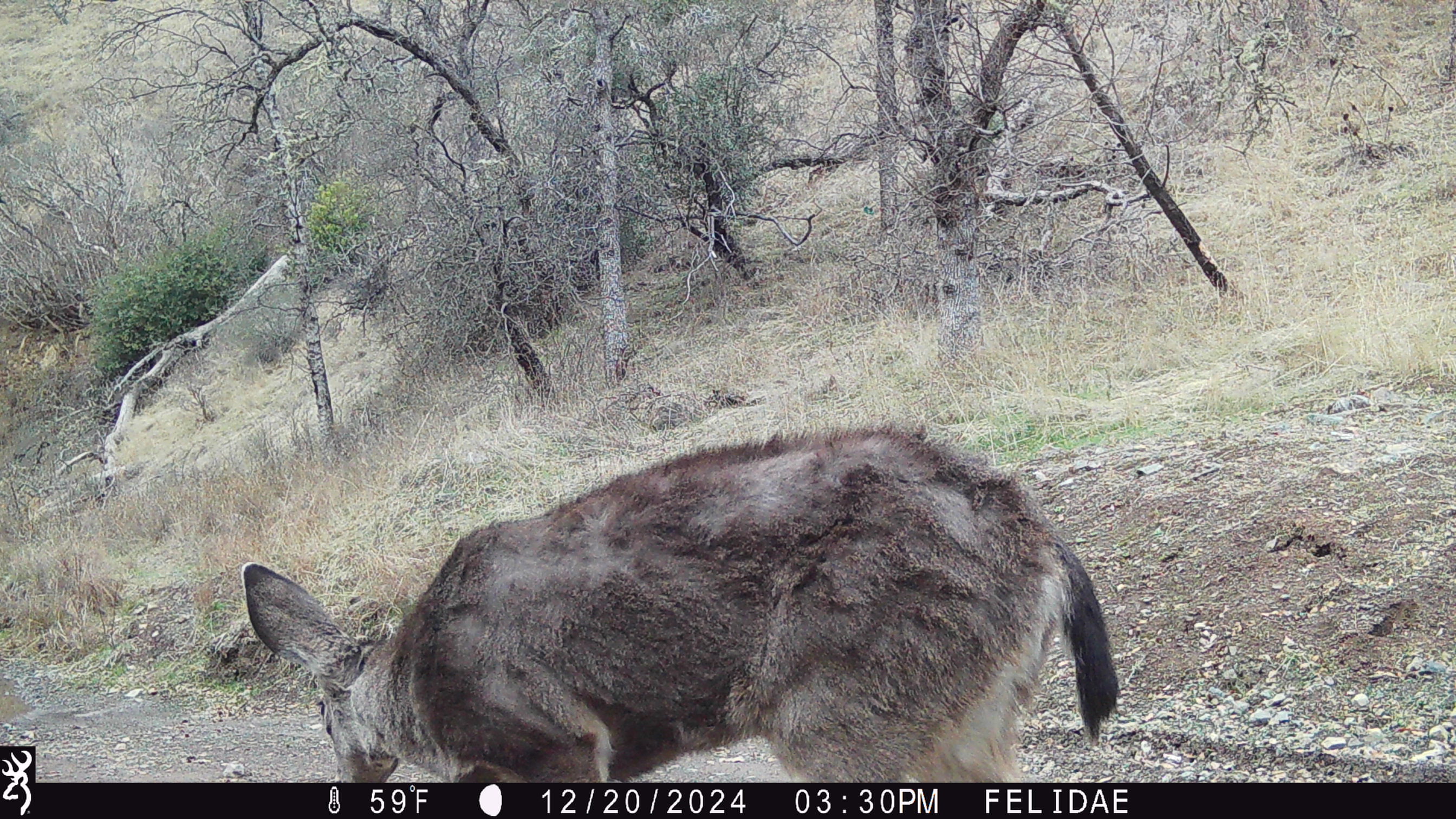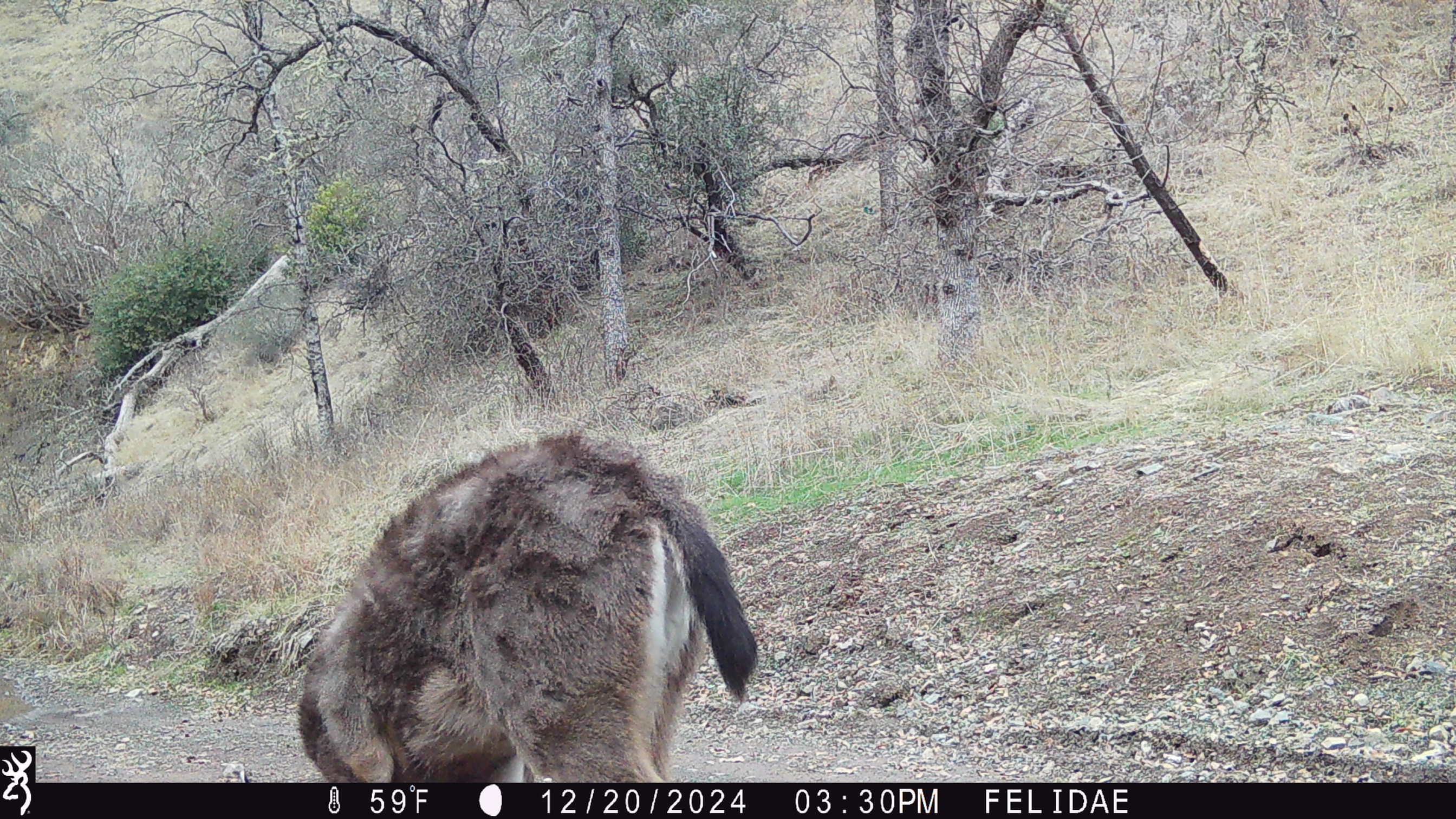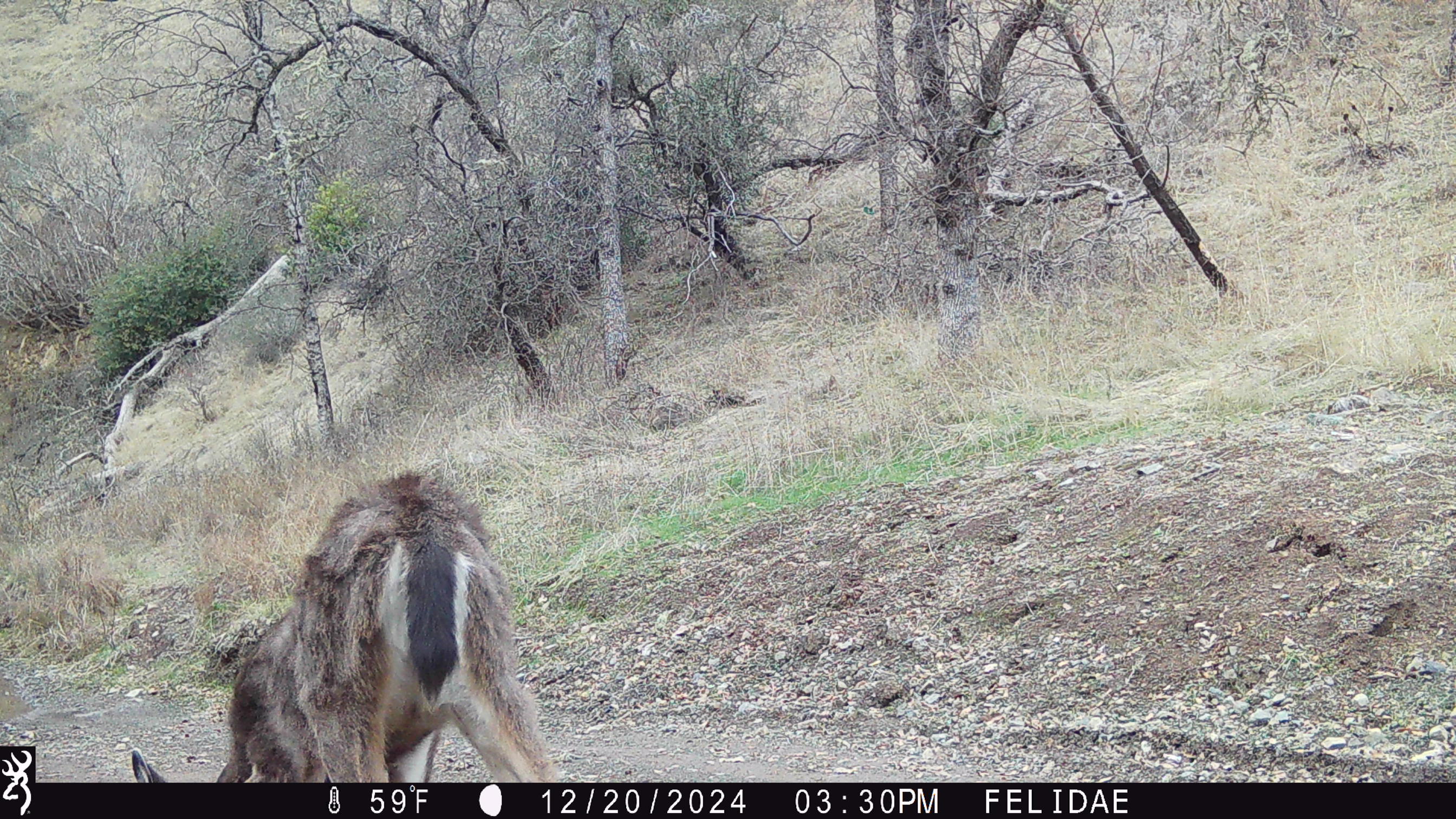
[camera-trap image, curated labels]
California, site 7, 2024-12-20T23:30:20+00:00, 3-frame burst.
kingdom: Animalia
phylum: Chordata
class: Mammalia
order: Artiodactyla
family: Cervidae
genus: Odocoileus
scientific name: Odocoileus hemionus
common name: mule deer